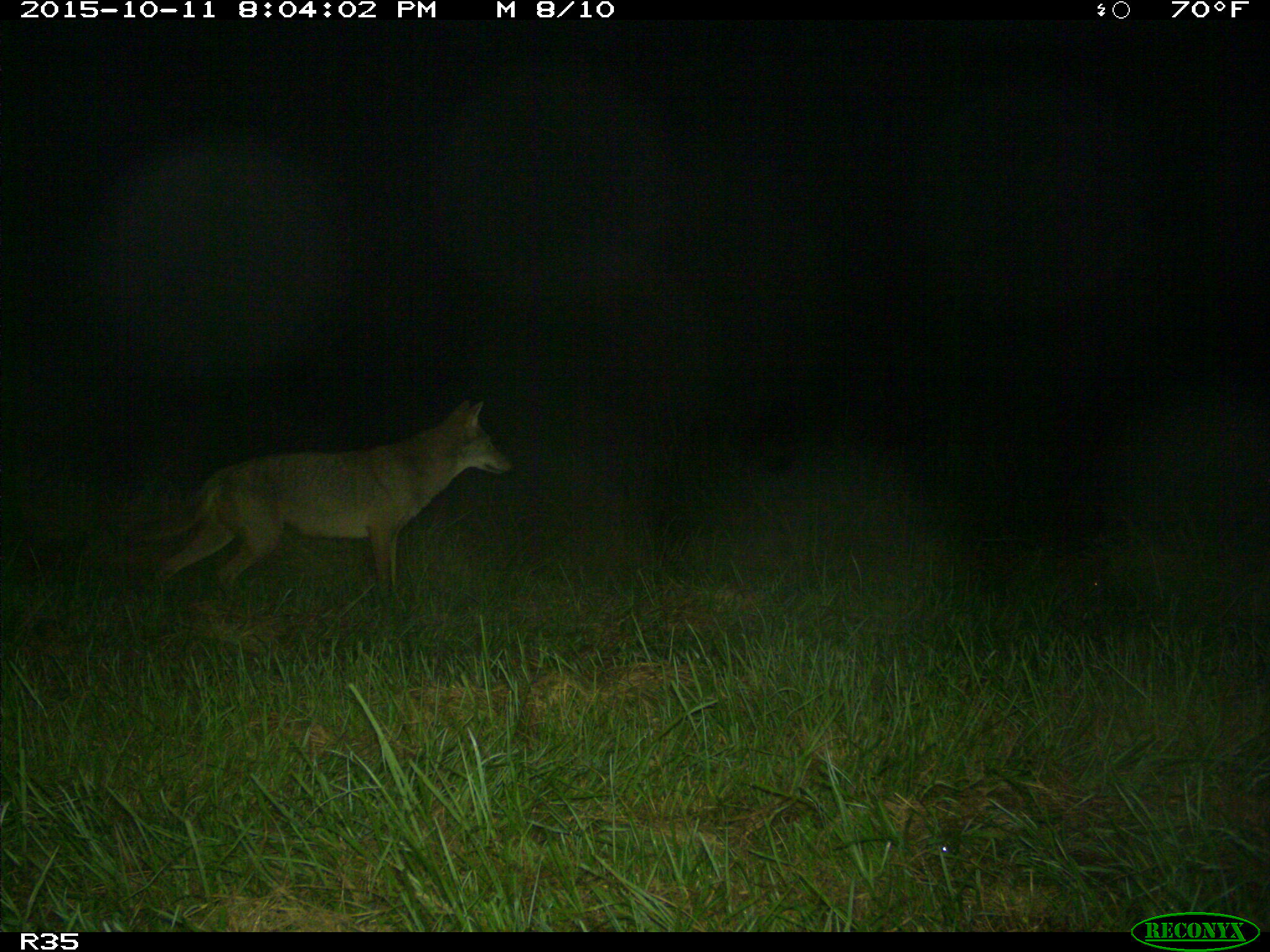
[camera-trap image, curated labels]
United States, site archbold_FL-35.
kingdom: Animalia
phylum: Chordata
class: Mammalia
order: Carnivora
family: Canidae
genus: Canis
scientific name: Canis latrans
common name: coyote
Canis latrans (coyote).